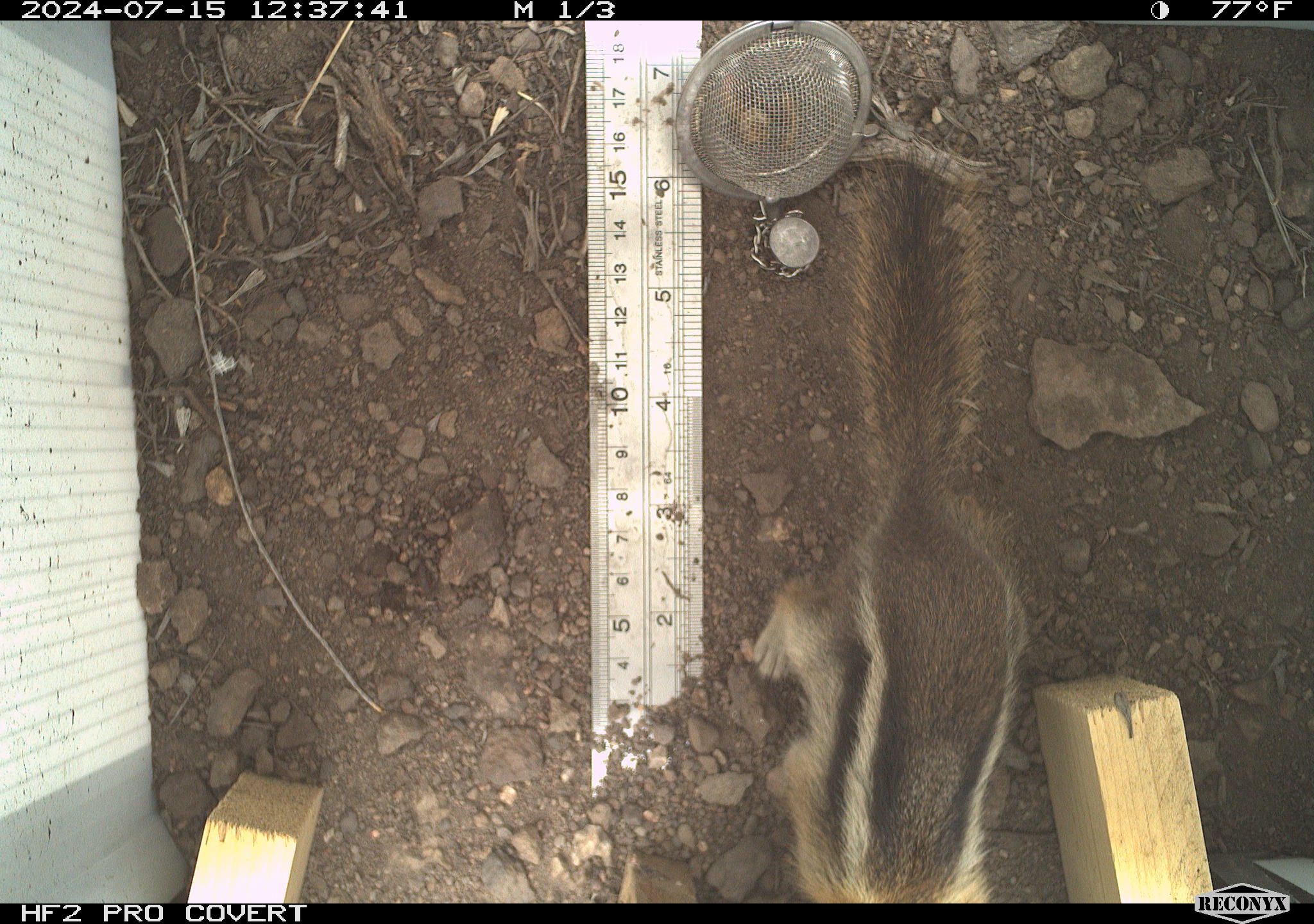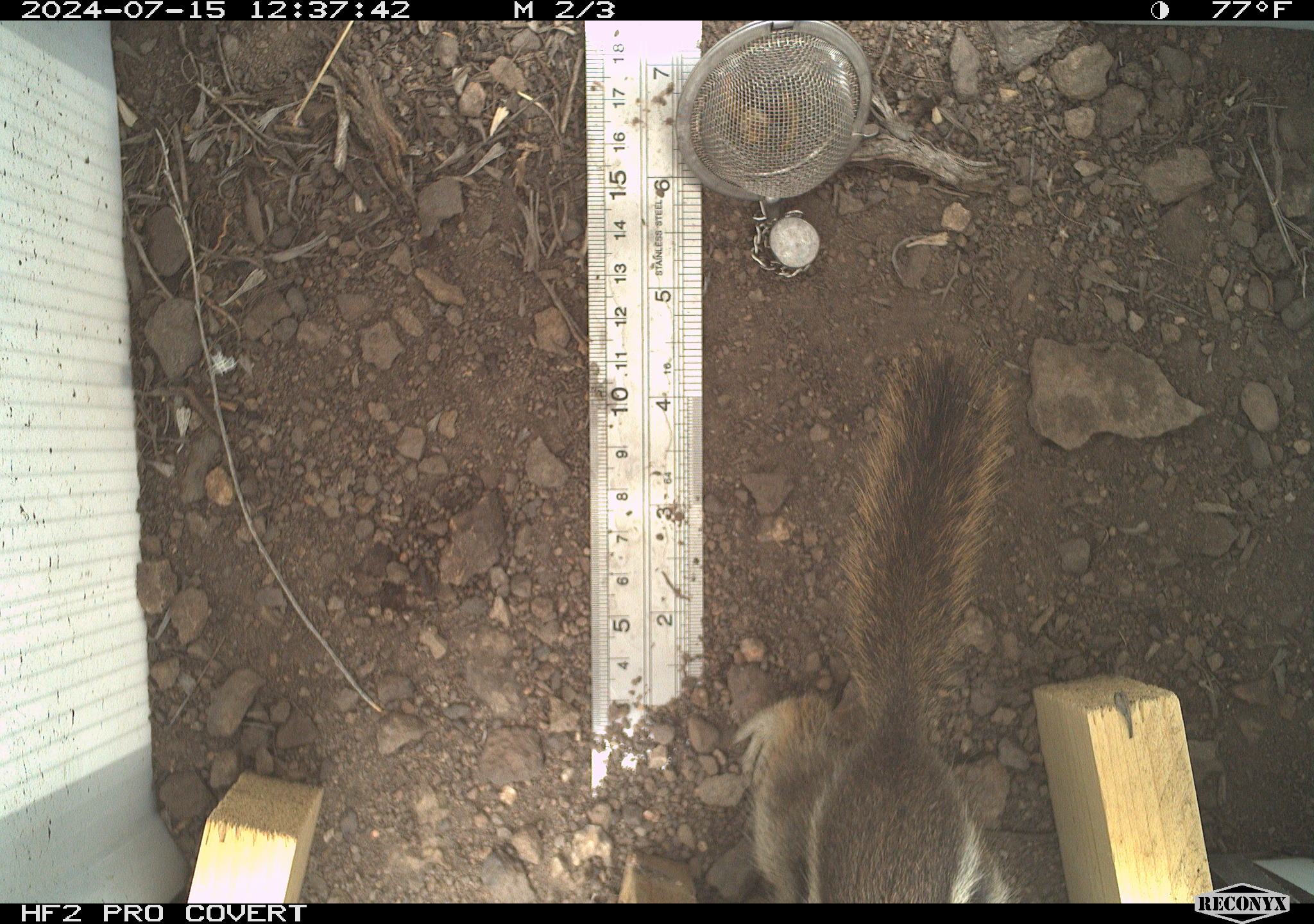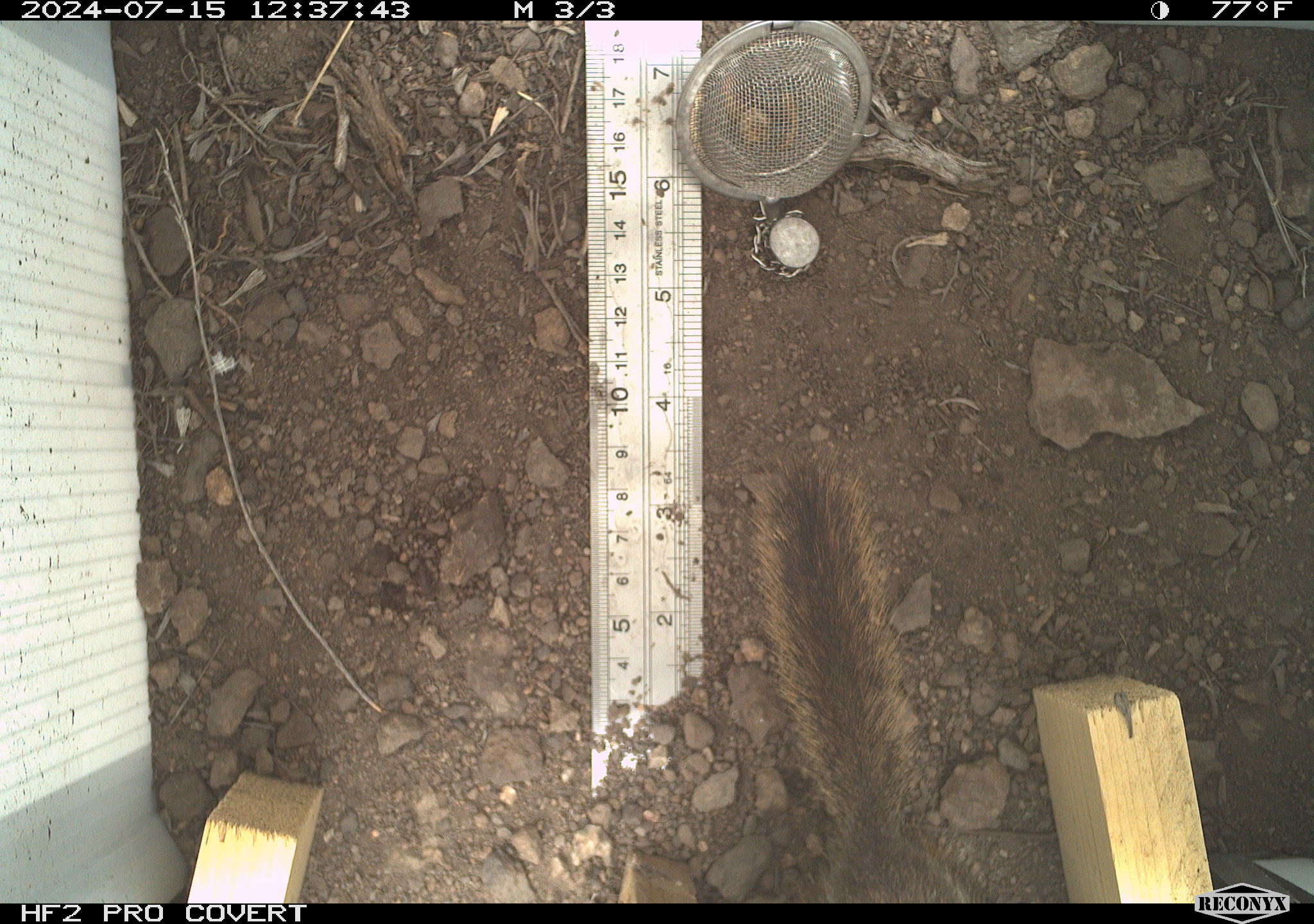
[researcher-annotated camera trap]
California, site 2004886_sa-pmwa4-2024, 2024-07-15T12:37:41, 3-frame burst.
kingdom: Animalia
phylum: Chordata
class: Mammalia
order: Rodentia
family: Sciuridae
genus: Callospermophilus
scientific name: Callospermophilus lateralis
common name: golden mantled ground squirrel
Golden mantled ground squirrel (Callospermophilus lateralis).